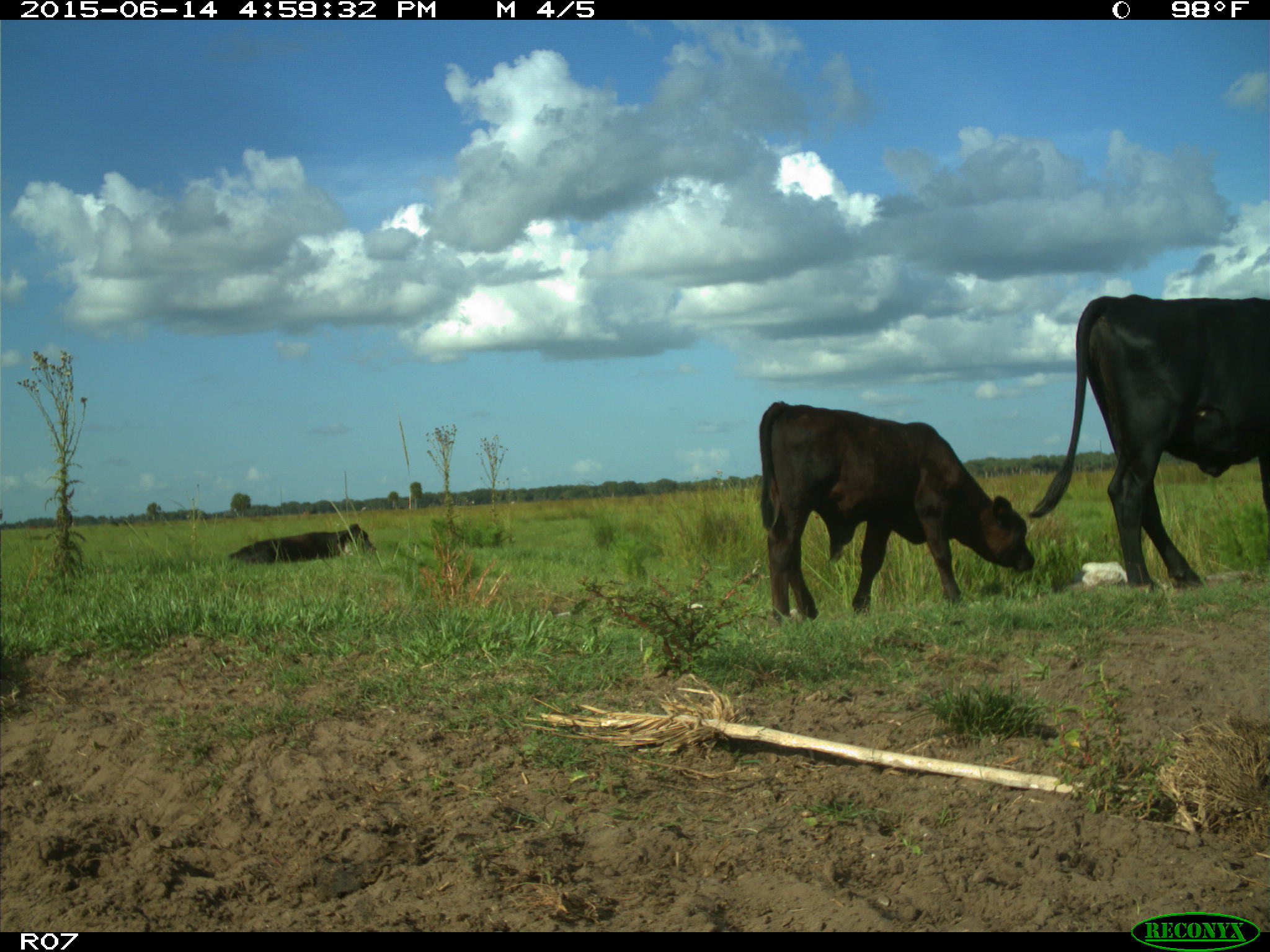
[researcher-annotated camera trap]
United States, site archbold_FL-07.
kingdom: Animalia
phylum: Chordata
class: Mammalia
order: Artiodactyla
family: Bovidae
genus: Bos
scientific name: Bos taurus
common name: domestic cow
Bos taurus (domestic cow).